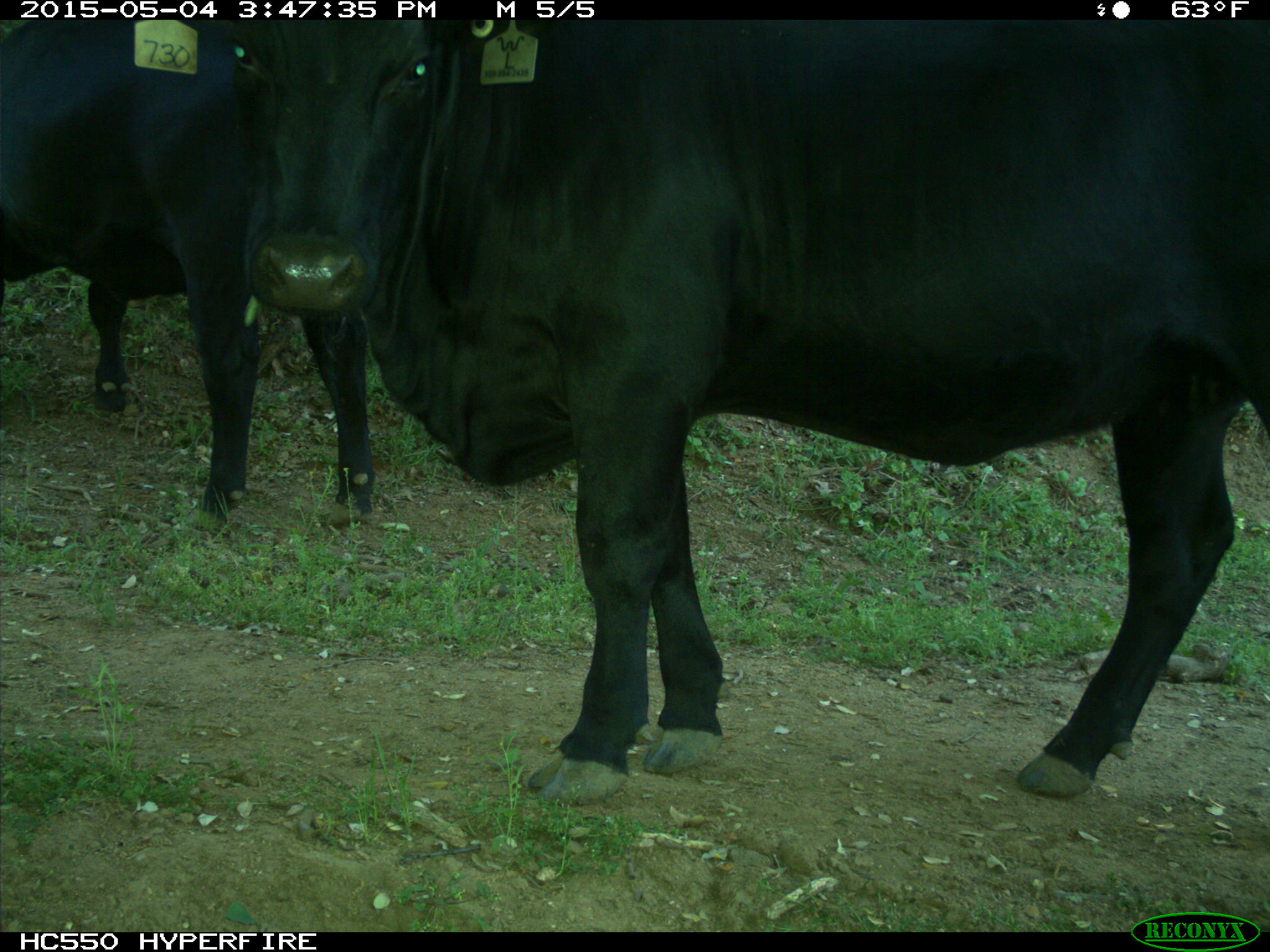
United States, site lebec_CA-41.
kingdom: Animalia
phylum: Chordata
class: Mammalia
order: Artiodactyla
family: Bovidae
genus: Bos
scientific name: Bos taurus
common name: domestic cow